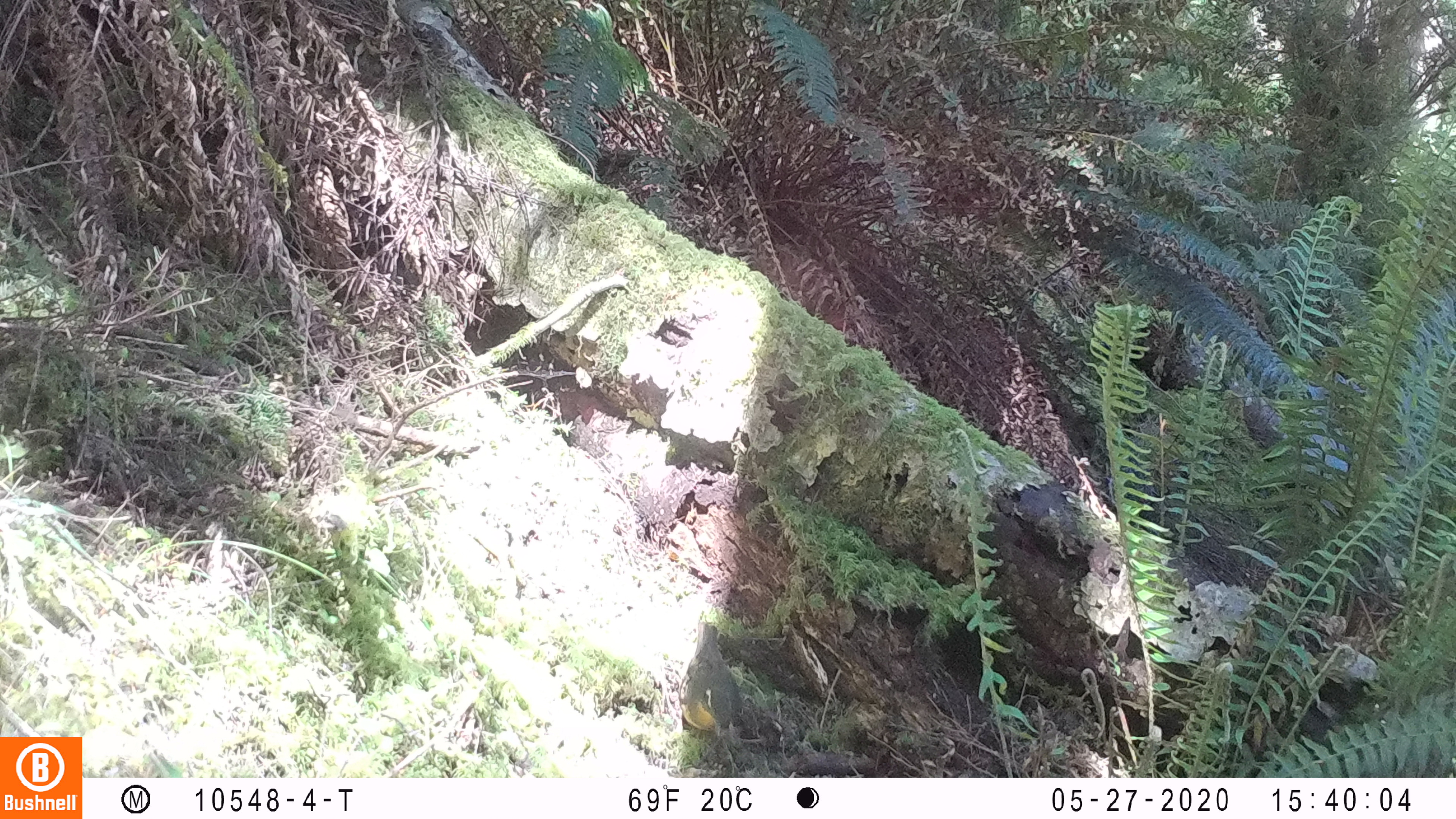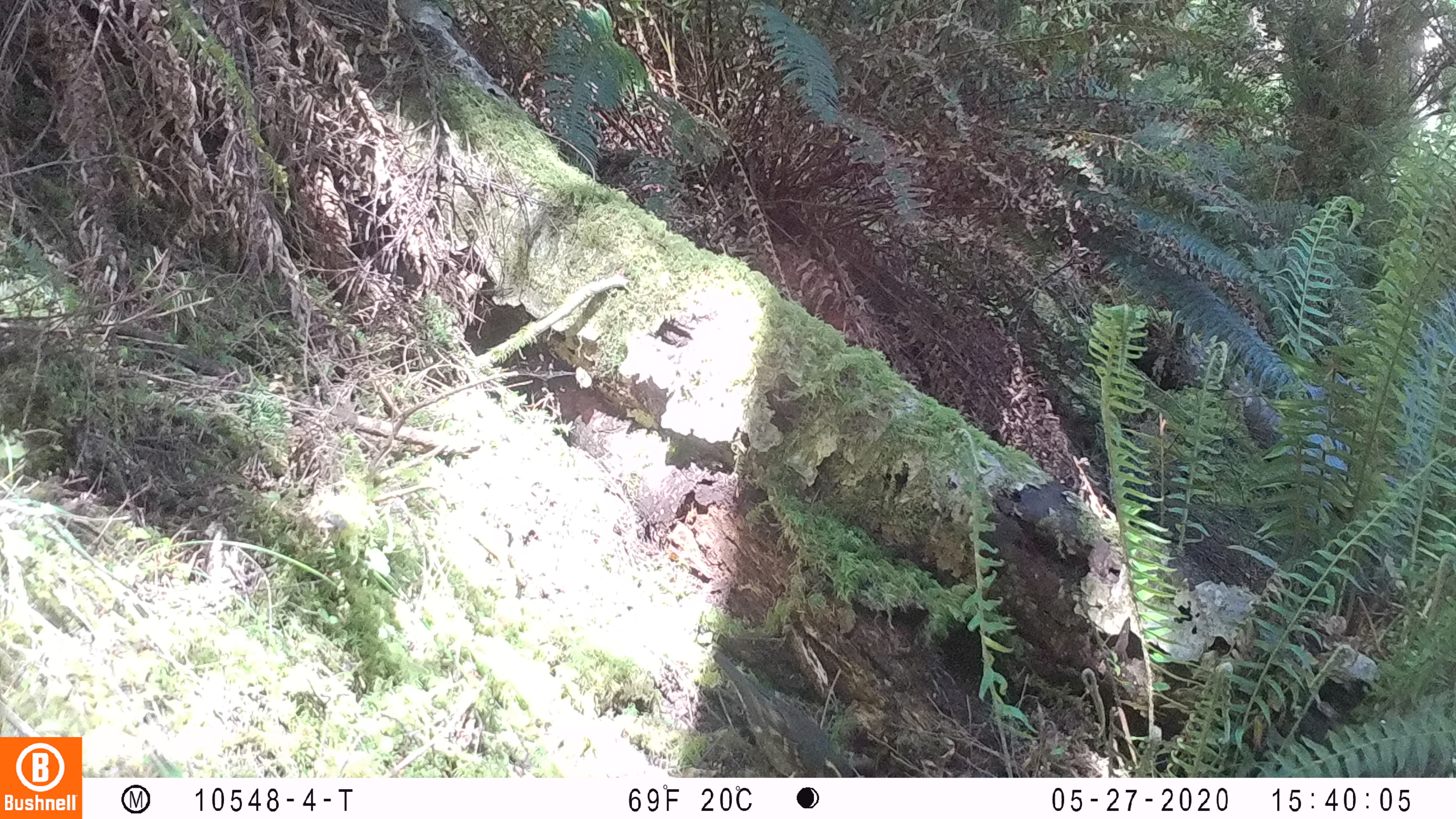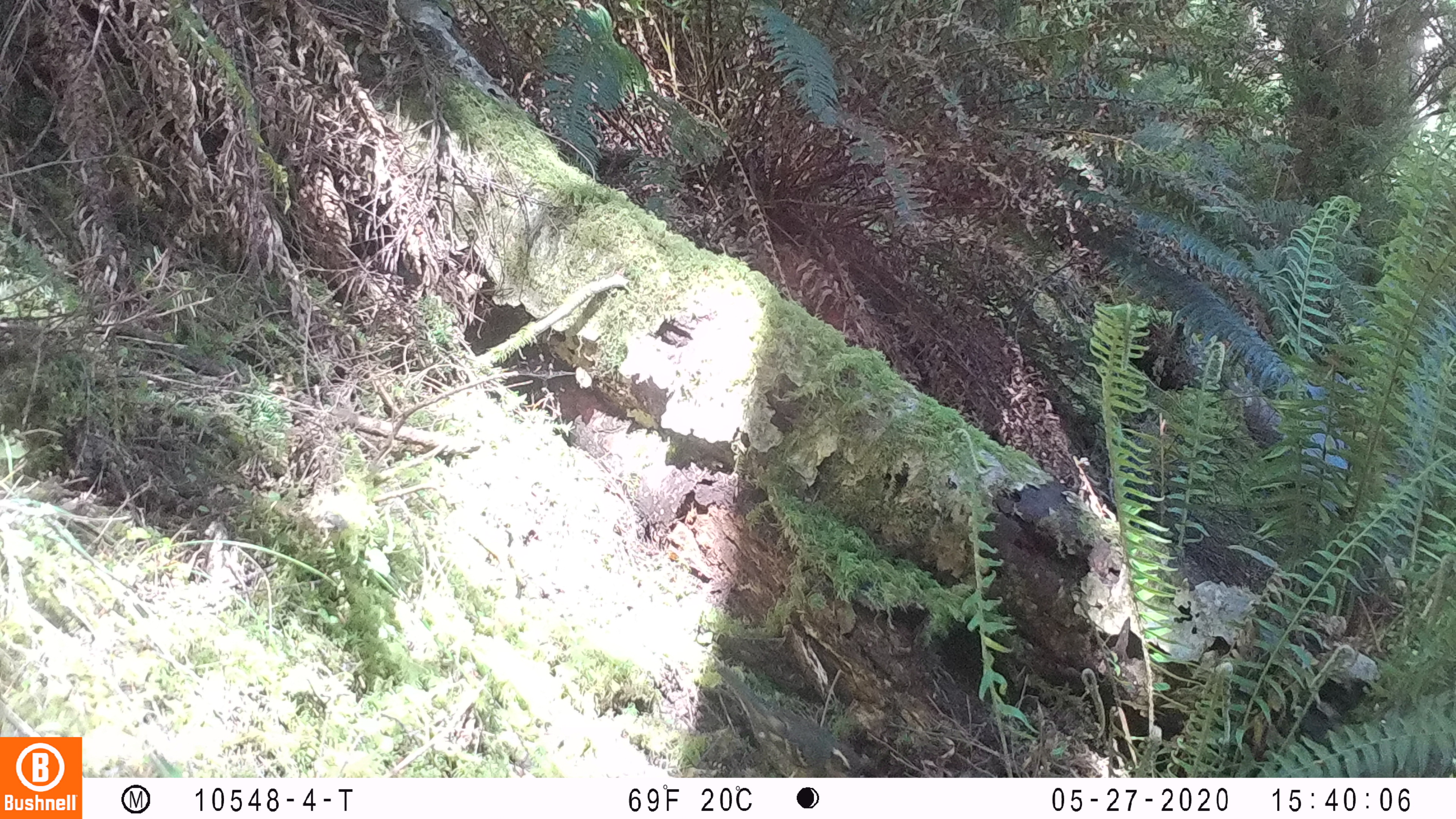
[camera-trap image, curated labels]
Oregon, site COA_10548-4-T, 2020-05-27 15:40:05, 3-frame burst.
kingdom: Animalia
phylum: Chordata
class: Aves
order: Passeriformes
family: Turdidae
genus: Ixoreus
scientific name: Ixoreus naevius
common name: varied thrush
Varied thrush (Ixoreus naevius).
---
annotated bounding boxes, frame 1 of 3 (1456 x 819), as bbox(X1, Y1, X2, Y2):
varied thrush: bbox(673, 614, 742, 747)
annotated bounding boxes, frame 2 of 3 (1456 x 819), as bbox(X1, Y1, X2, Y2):
varied thrush: bbox(715, 653, 853, 775)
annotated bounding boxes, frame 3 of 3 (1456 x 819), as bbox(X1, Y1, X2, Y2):
varied thrush: bbox(718, 664, 853, 775)